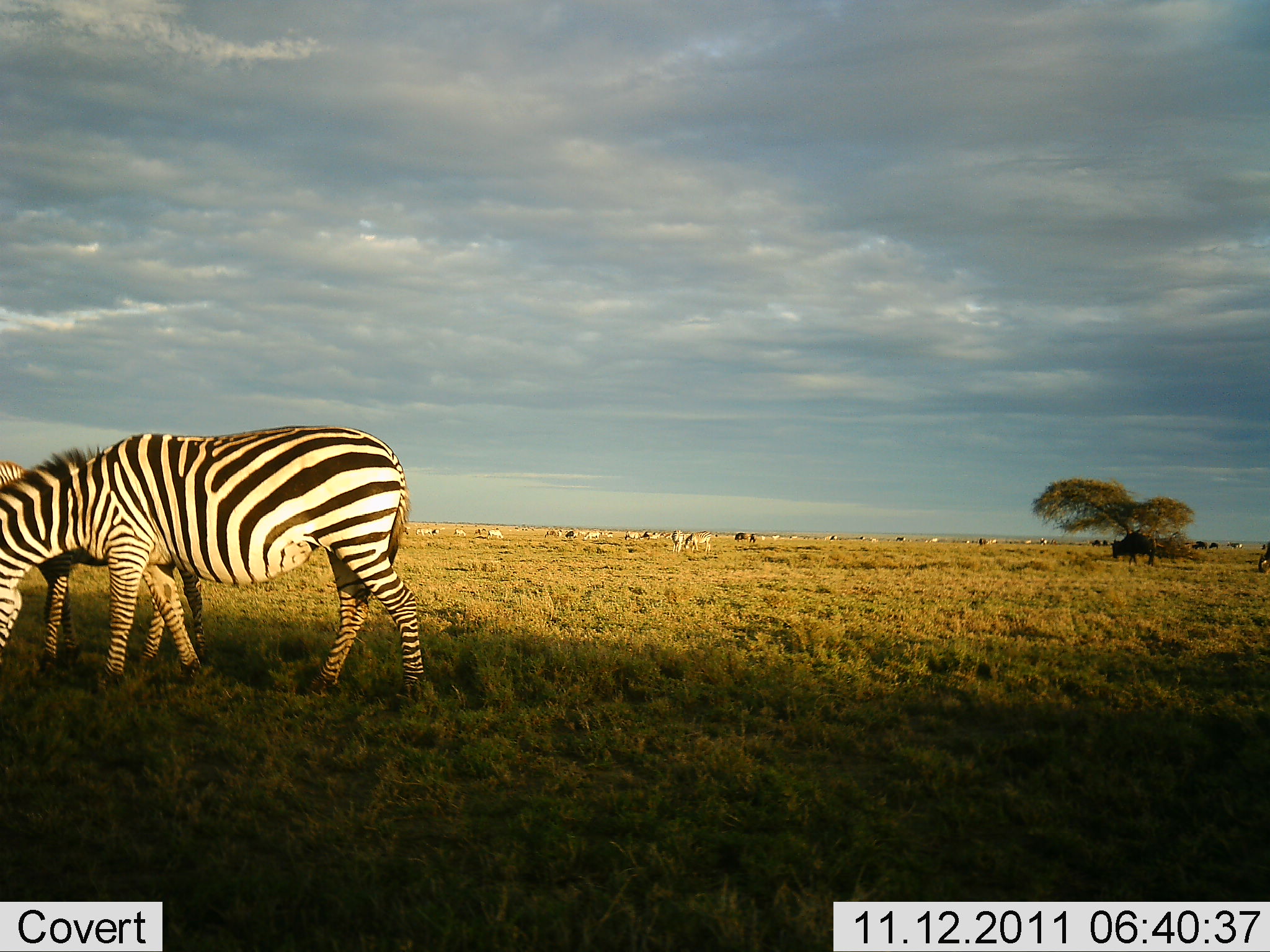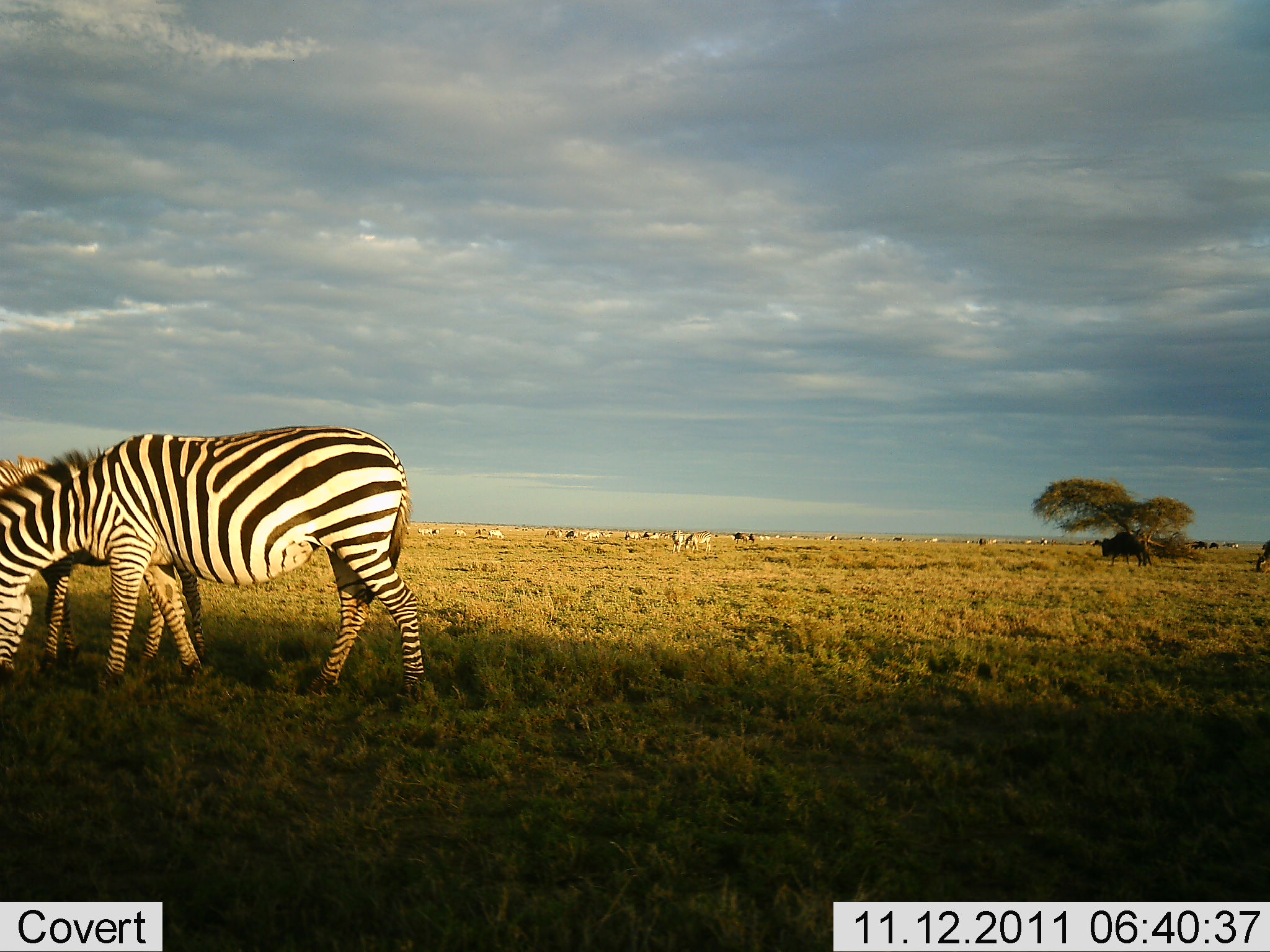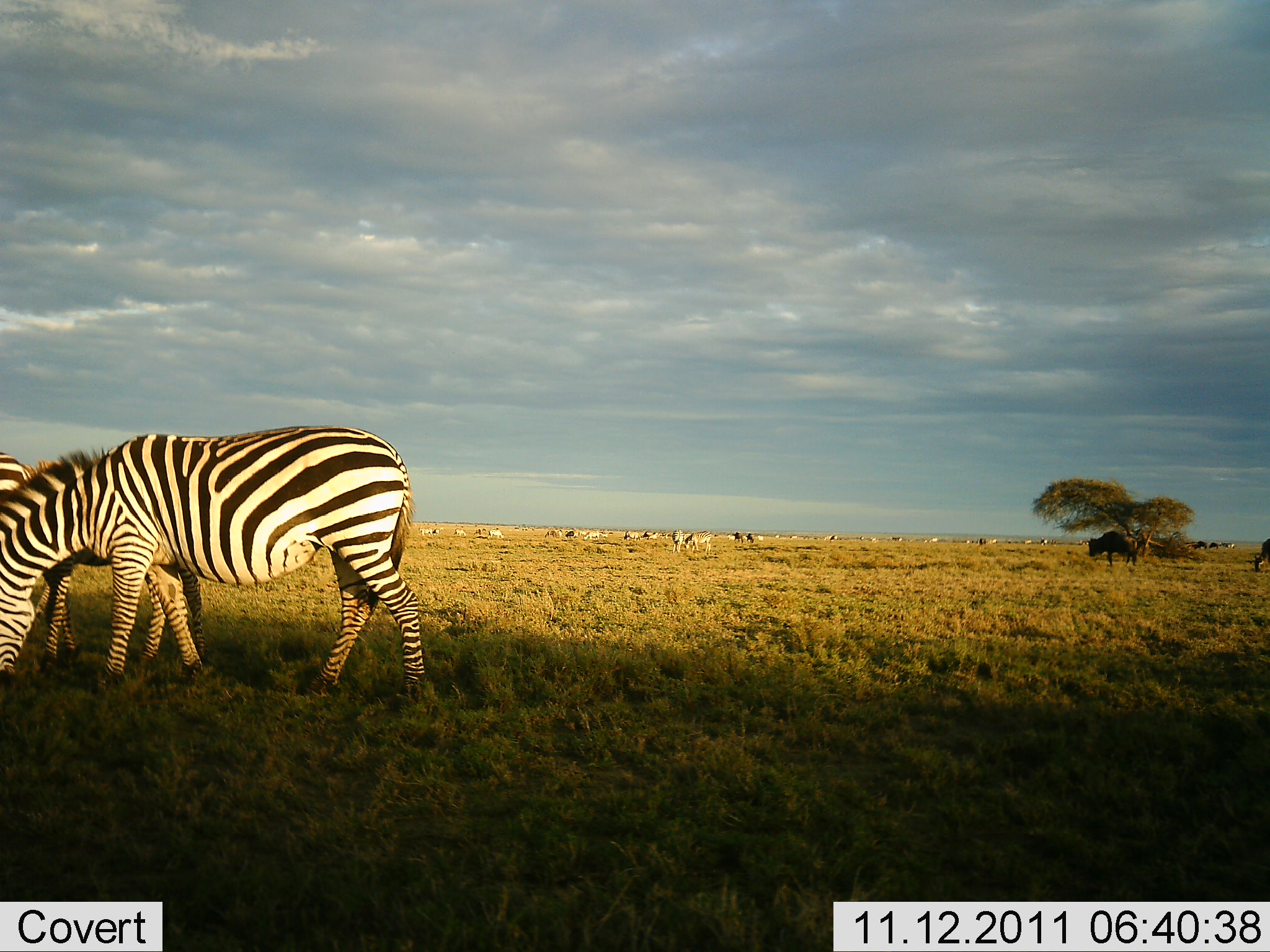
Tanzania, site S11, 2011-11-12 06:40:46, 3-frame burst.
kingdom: Animalia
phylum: Chordata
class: Mammalia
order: Artiodactyla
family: Bovidae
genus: Connochaetes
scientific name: Connochaetes taurinus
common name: blue wildebeest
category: wildebeest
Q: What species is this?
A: Wildebeest (blue wildebeest) (Connochaetes taurinus).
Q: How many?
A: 2.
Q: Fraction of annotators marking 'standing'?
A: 30%.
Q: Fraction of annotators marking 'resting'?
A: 0%.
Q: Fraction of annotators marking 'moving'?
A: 60%.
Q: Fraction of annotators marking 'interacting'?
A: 0%.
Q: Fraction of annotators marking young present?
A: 0%.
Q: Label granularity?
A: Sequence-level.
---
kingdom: Animalia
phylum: Chordata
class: Mammalia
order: Perissodactyla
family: Equidae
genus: Equus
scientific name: Equus quagga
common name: plains zebra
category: zebra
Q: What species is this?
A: Zebra (plains zebra) (Equus quagga).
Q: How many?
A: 2.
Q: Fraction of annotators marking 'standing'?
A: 53%.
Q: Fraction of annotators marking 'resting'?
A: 0%.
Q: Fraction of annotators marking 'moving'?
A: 0%.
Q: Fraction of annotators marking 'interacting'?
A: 0%.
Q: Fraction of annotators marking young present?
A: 5%.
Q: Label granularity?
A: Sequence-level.